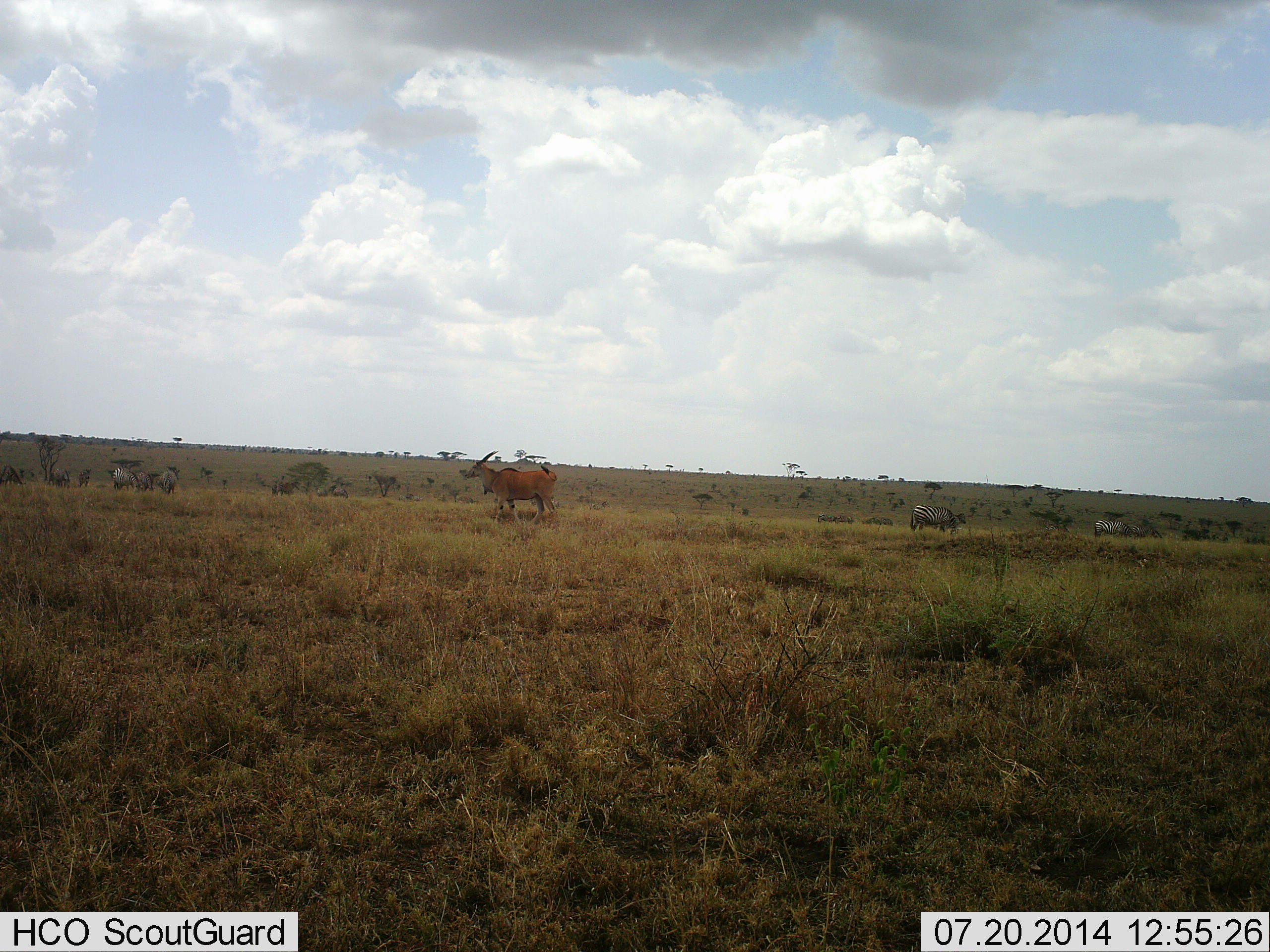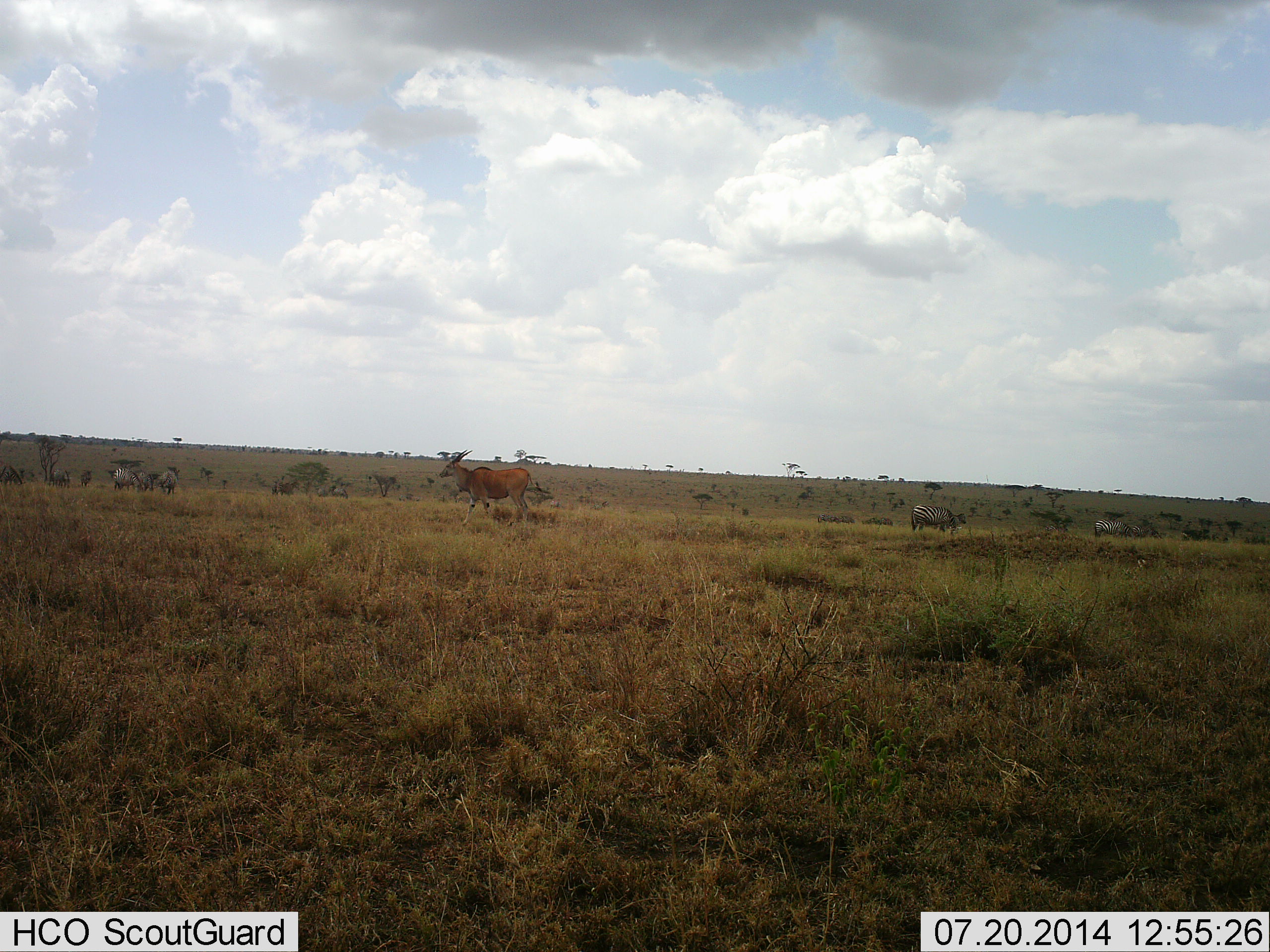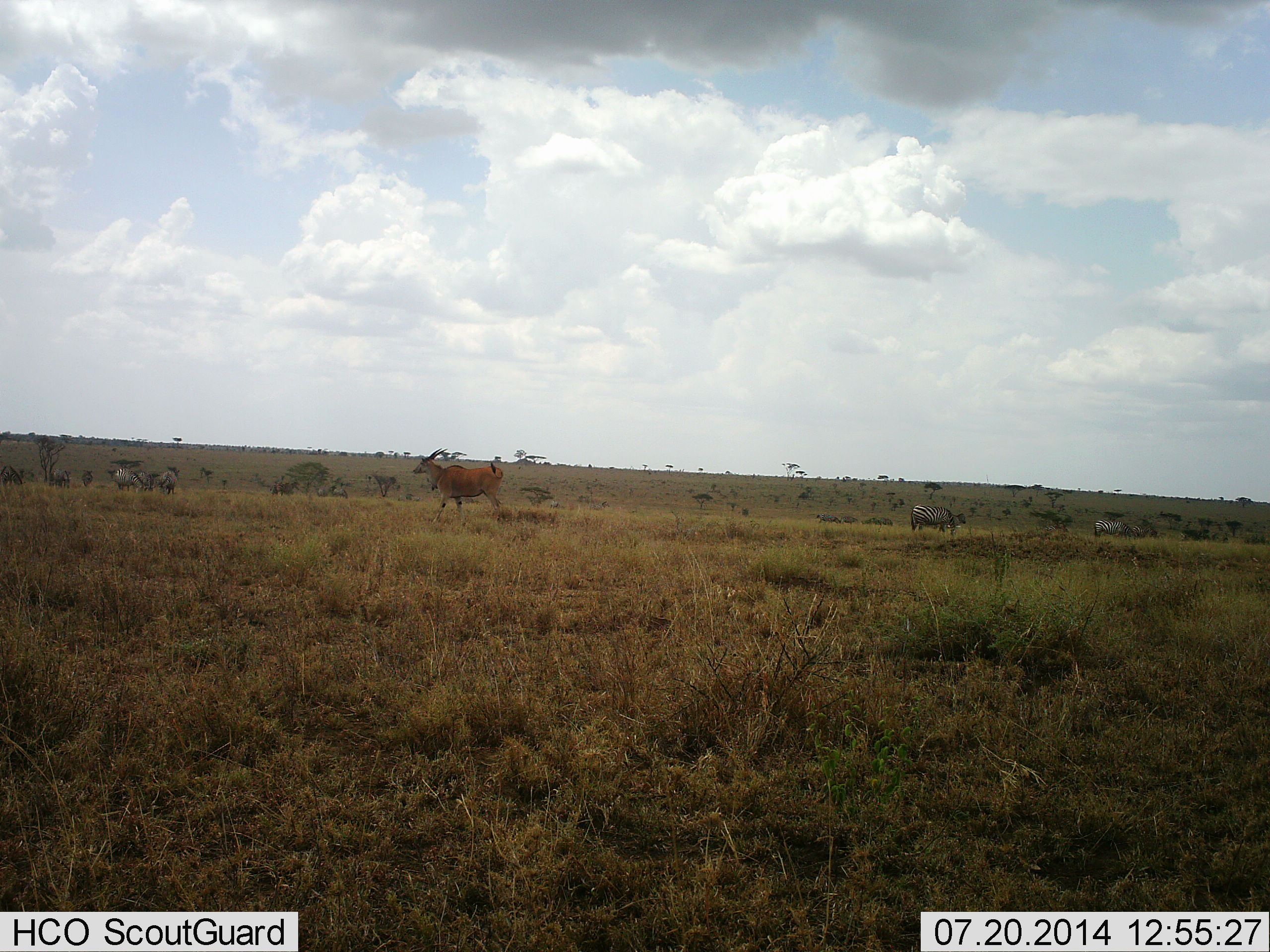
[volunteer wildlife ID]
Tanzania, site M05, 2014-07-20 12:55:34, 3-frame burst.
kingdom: Animalia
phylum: Chordata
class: Mammalia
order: Artiodactyla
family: Bovidae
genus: Tragelaphus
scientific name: Tragelaphus oryx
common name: eland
Eland (Tragelaphus oryx), count 1. Behavior (volunteer vote fractions): standing 22%, resting 0%, moving 78%, interacting 0%. Young present (vote fraction): 0%. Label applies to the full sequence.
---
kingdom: Animalia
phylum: Chordata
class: Mammalia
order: Perissodactyla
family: Equidae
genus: Equus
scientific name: Equus quagga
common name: plains zebra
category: zebra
Zebra (plains zebra) (Equus quagga), count 7. Behavior (volunteer vote fractions): standing 50%, resting 0%, moving 8%, interacting 0%. Young present (vote fraction): 0%. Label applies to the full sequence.